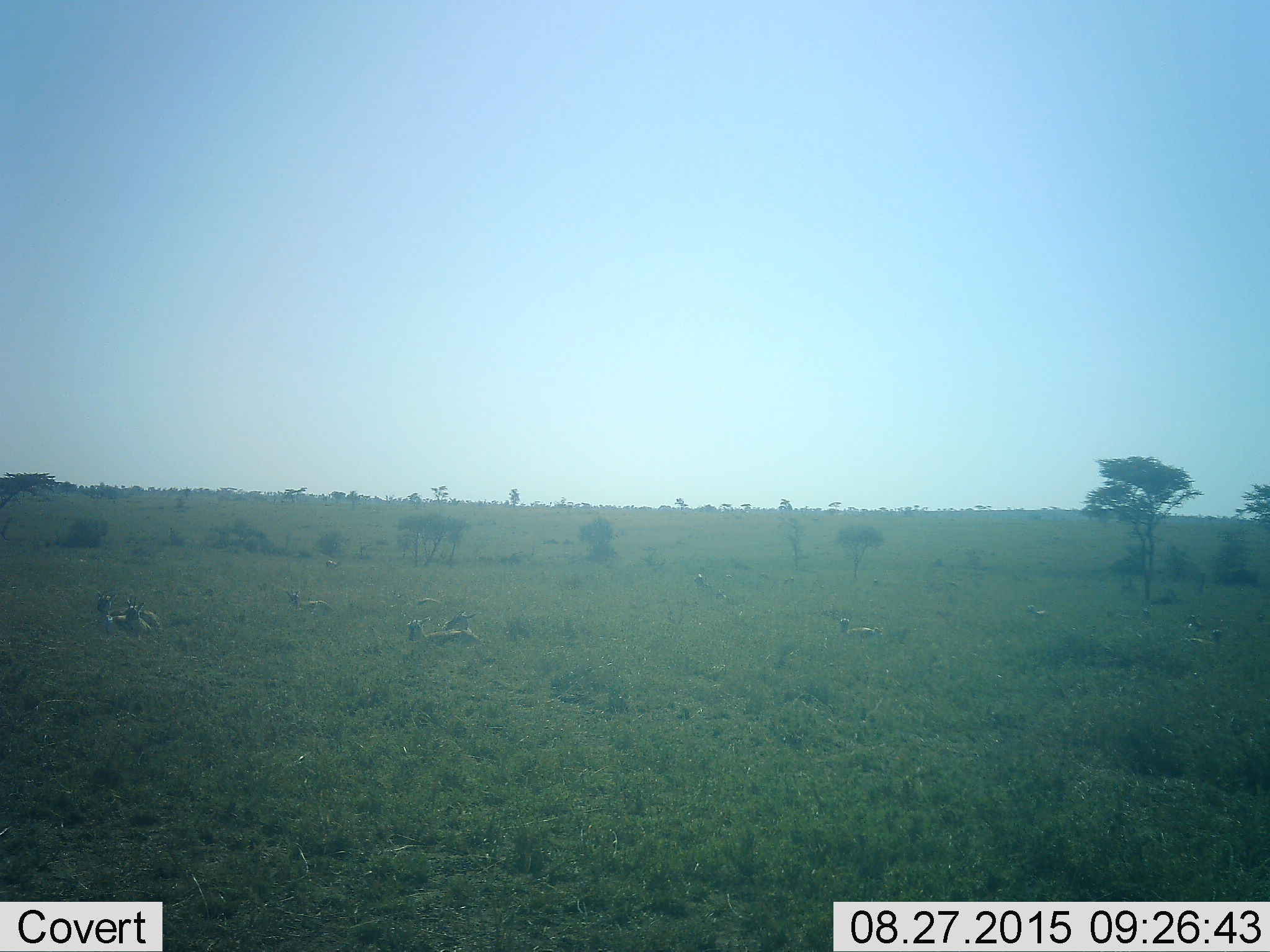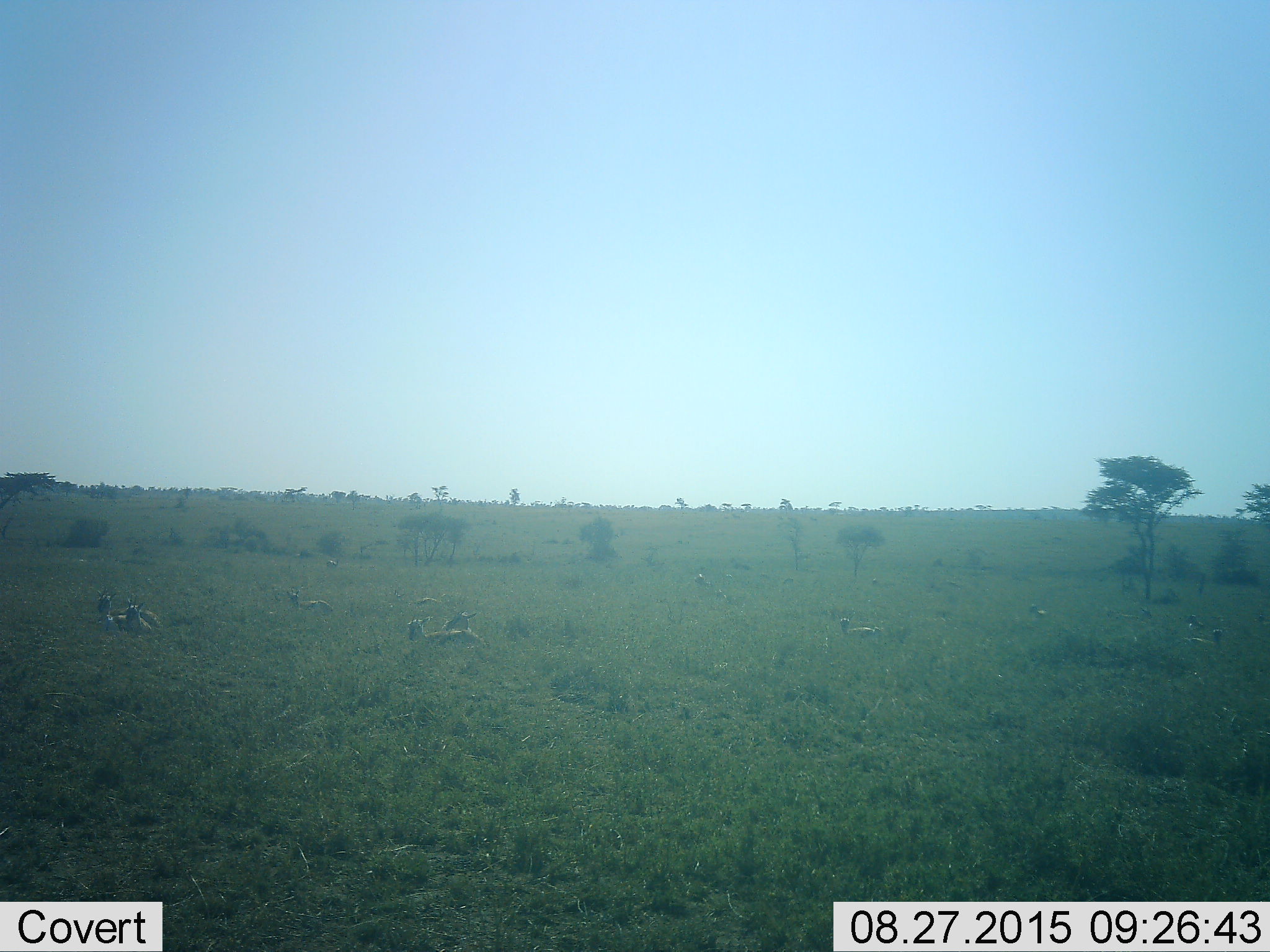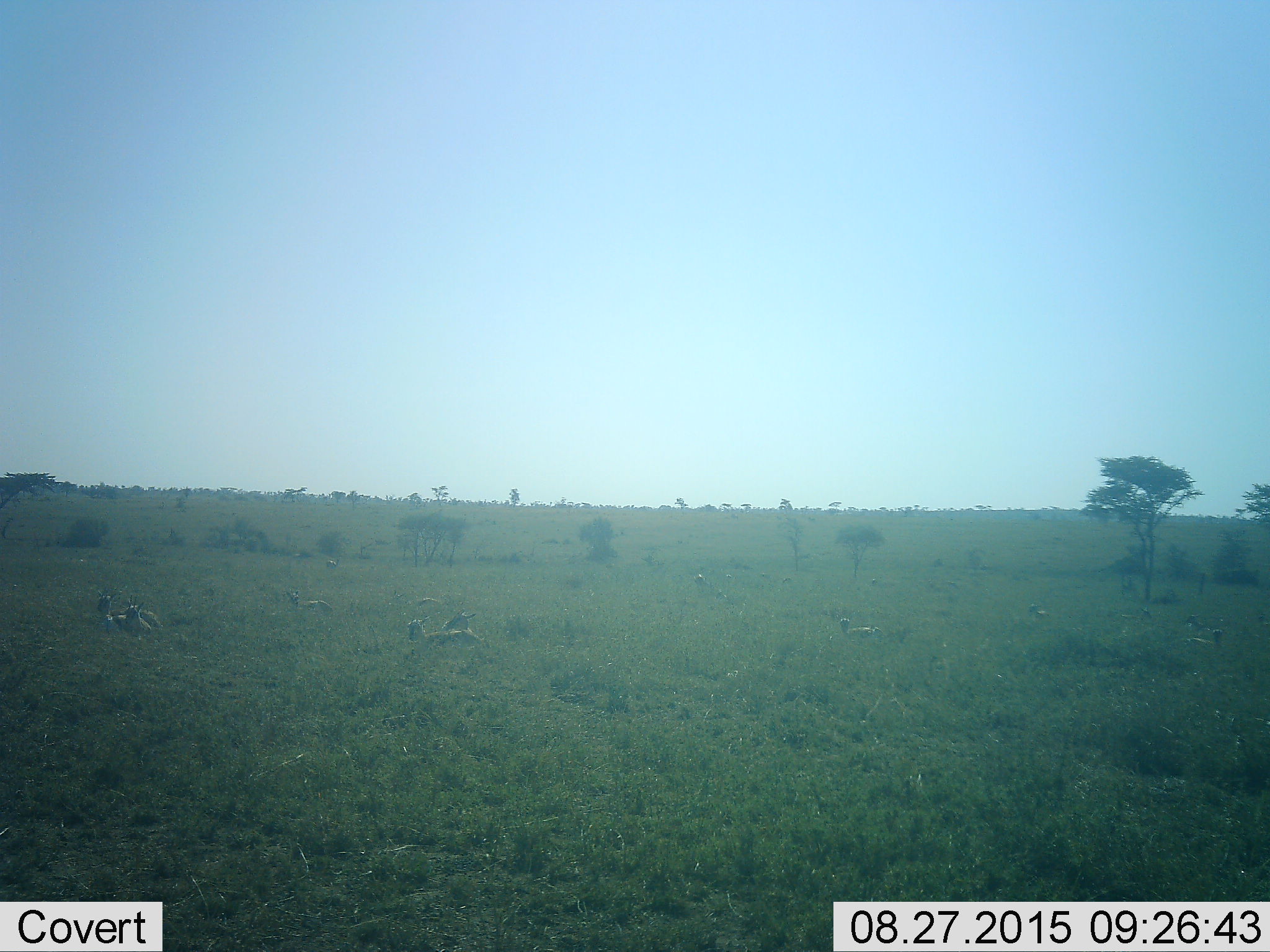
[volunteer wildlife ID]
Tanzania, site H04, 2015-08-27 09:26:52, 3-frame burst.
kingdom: Animalia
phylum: Chordata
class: Mammalia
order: Artiodactyla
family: Bovidae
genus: Eudorcas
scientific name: Eudorcas thomsonii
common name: thomson's gazelle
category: gazellethomsons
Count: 11-50.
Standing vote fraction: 10%.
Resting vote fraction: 90%.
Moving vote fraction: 0%.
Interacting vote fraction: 0%.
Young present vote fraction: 0%.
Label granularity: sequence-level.